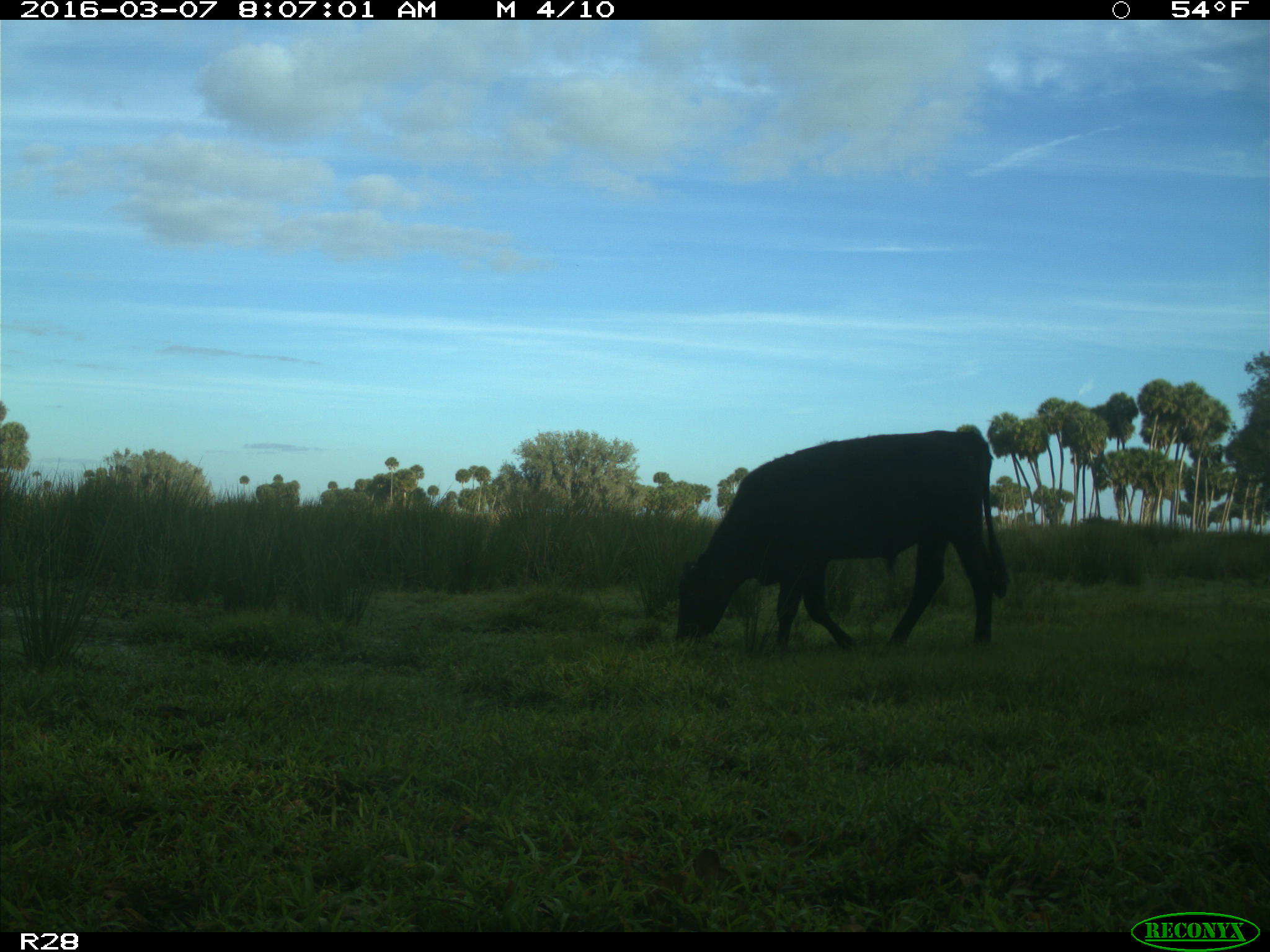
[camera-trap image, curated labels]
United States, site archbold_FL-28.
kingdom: Animalia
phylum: Chordata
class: Mammalia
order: Artiodactyla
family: Bovidae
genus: Bos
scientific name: Bos taurus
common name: domestic cow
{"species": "Bos taurus (domestic cow)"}